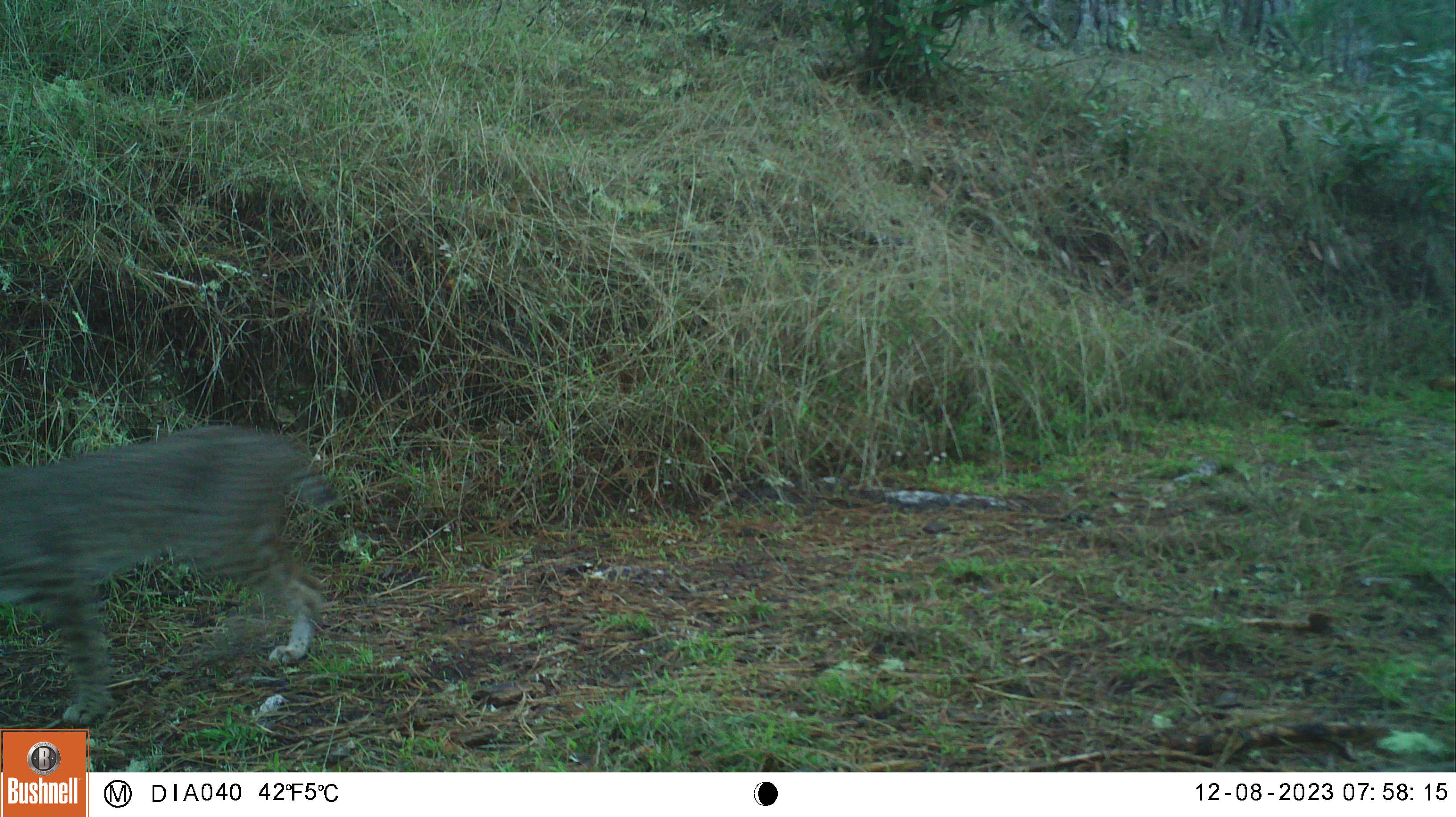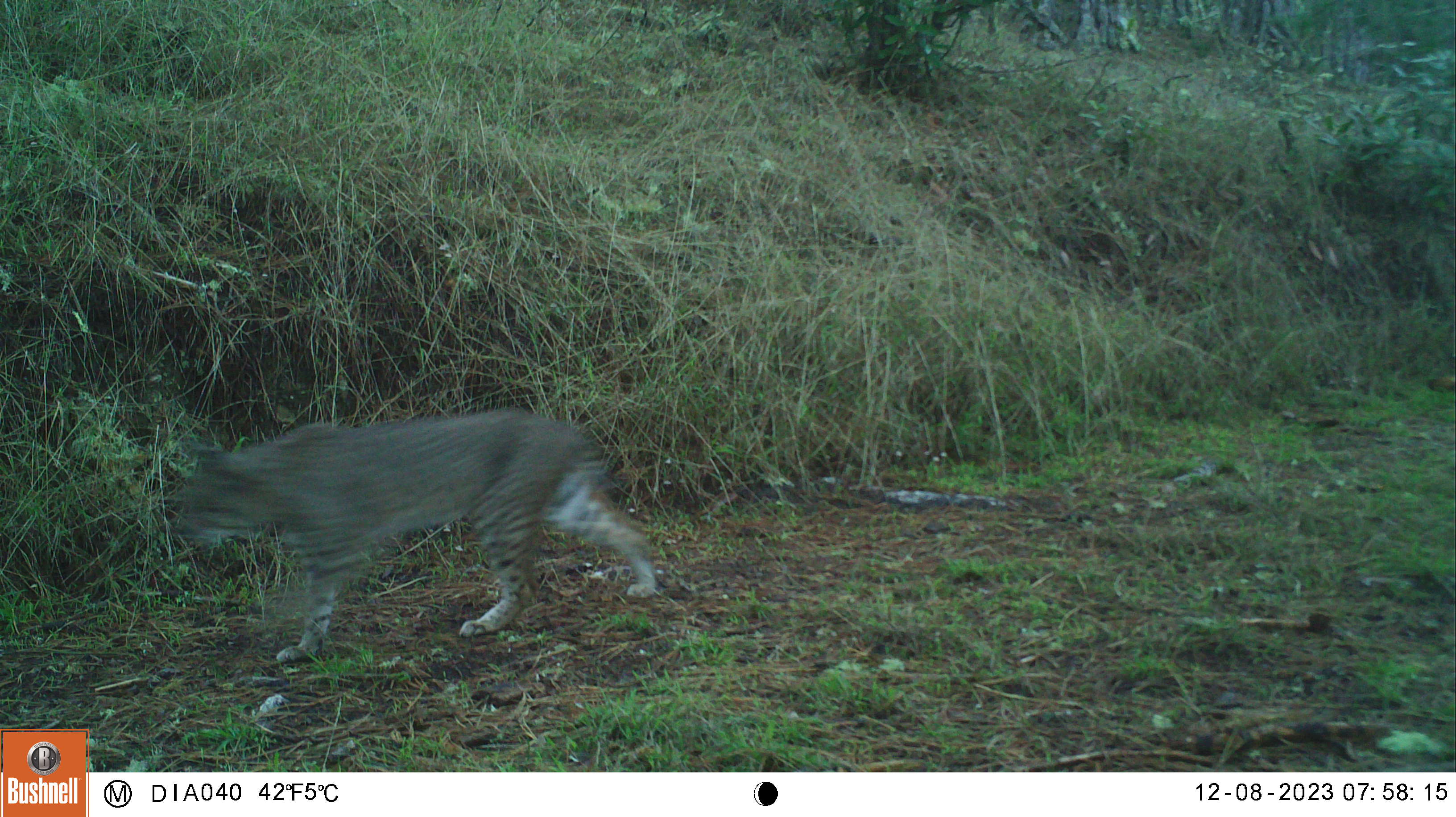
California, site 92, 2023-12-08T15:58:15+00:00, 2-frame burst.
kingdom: Animalia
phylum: Chordata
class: Mammalia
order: Carnivora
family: Felidae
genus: Lynx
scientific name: Lynx rufus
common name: bobcat